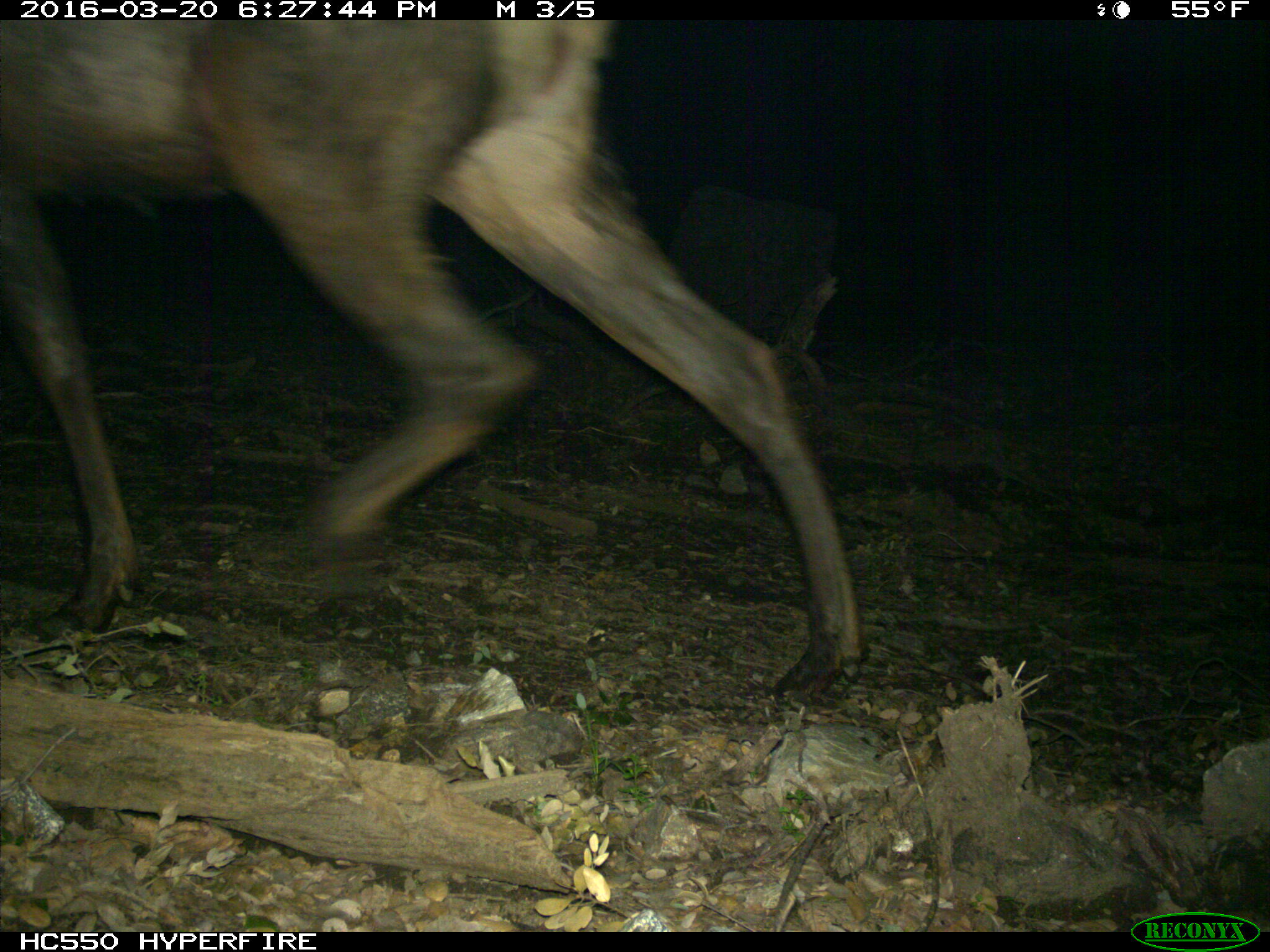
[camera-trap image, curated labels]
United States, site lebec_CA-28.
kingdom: Animalia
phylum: Chordata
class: Mammalia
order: Artiodactyla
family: Cervidae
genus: Cervus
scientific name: Cervus canadensis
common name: elk